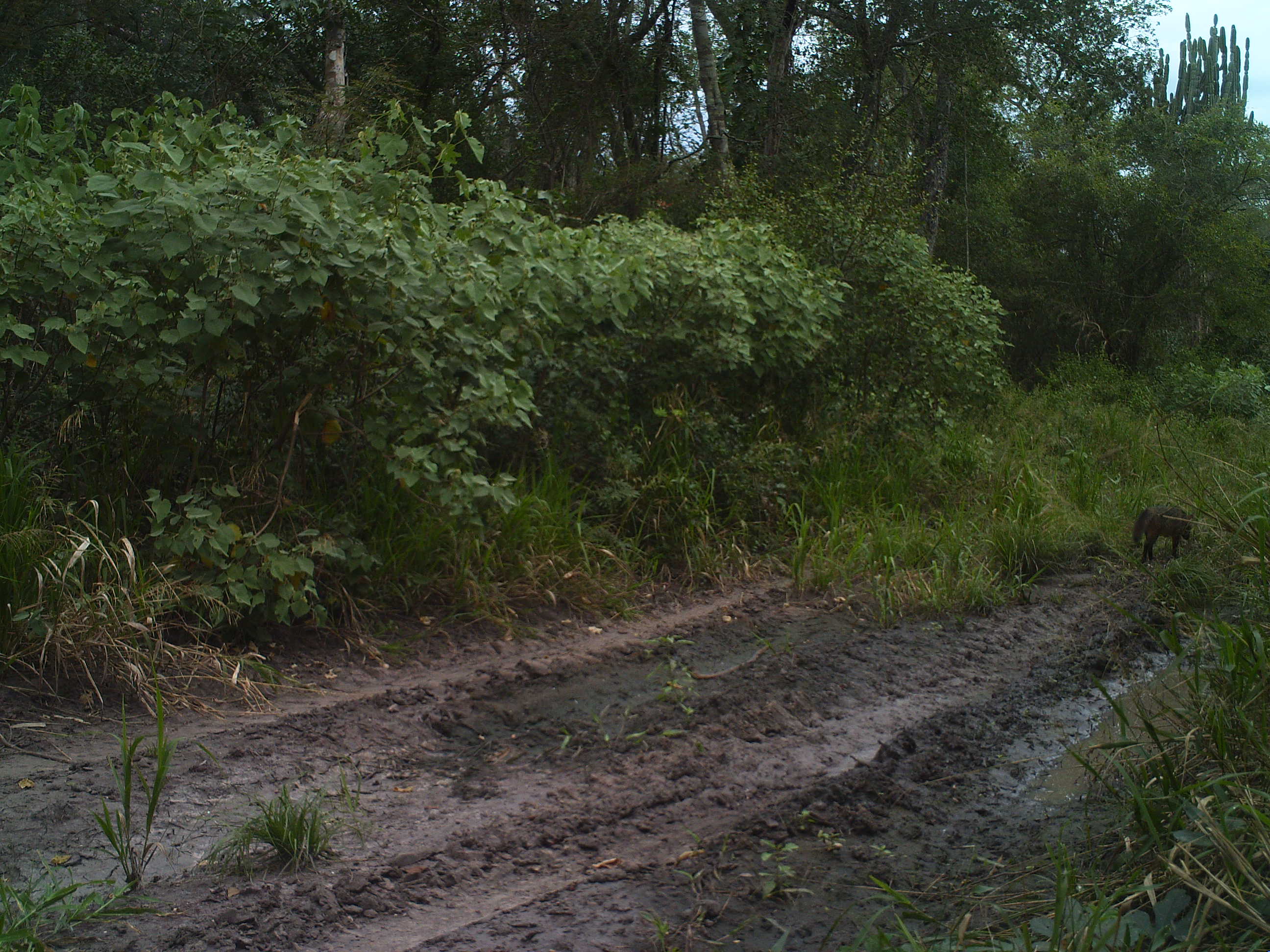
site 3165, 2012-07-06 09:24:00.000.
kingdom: Animalia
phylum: Chordata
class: Mammalia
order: Carnivora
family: Canidae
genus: Cerdocyon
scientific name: Cerdocyon thous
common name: crab-eating fox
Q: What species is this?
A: Cerdocyon thous (crab-eating fox).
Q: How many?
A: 1.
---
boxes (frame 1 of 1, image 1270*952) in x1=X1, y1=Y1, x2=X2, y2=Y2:
cerdocyon thous: x1=1132, y1=505, x2=1197, y2=565